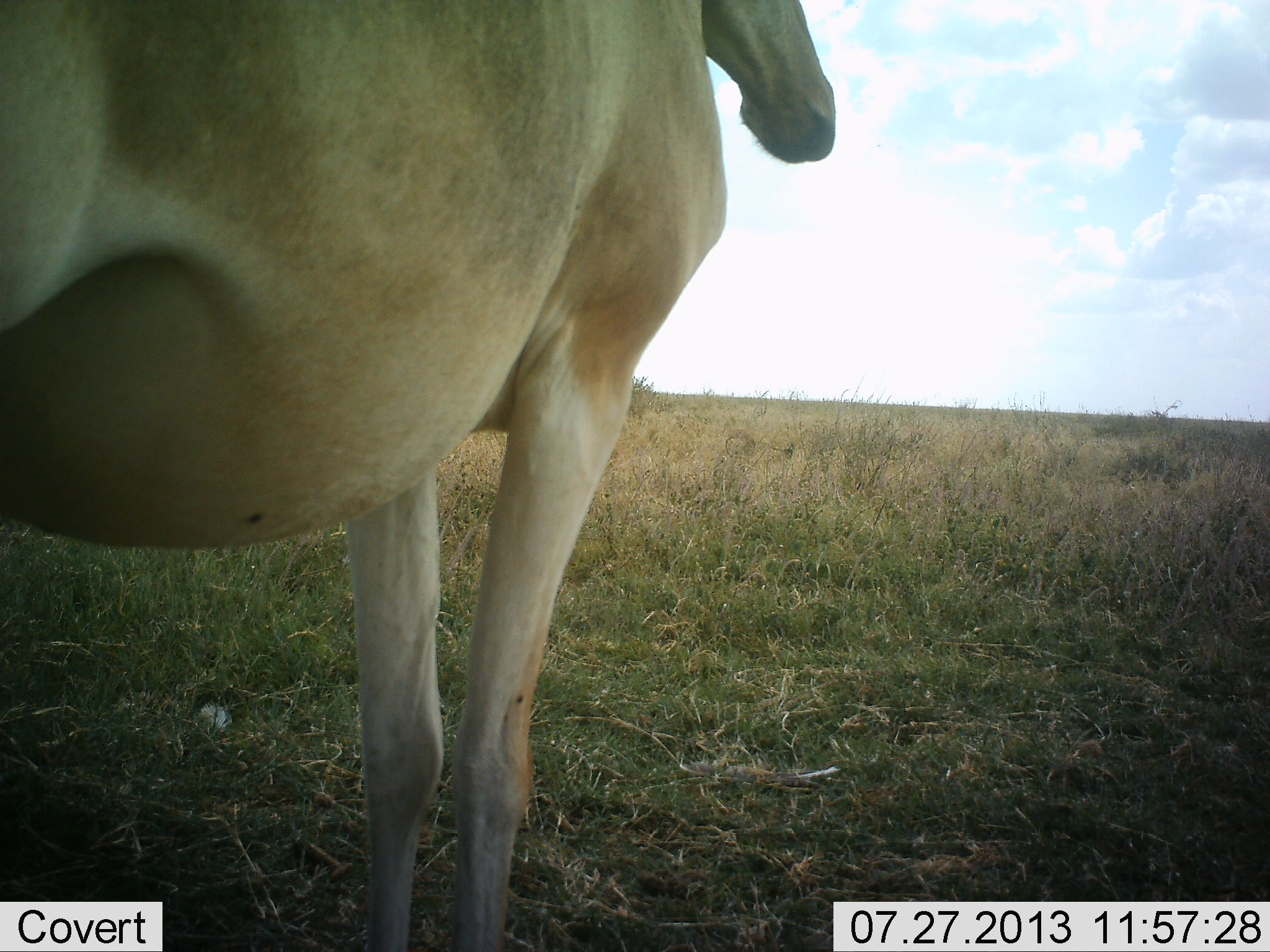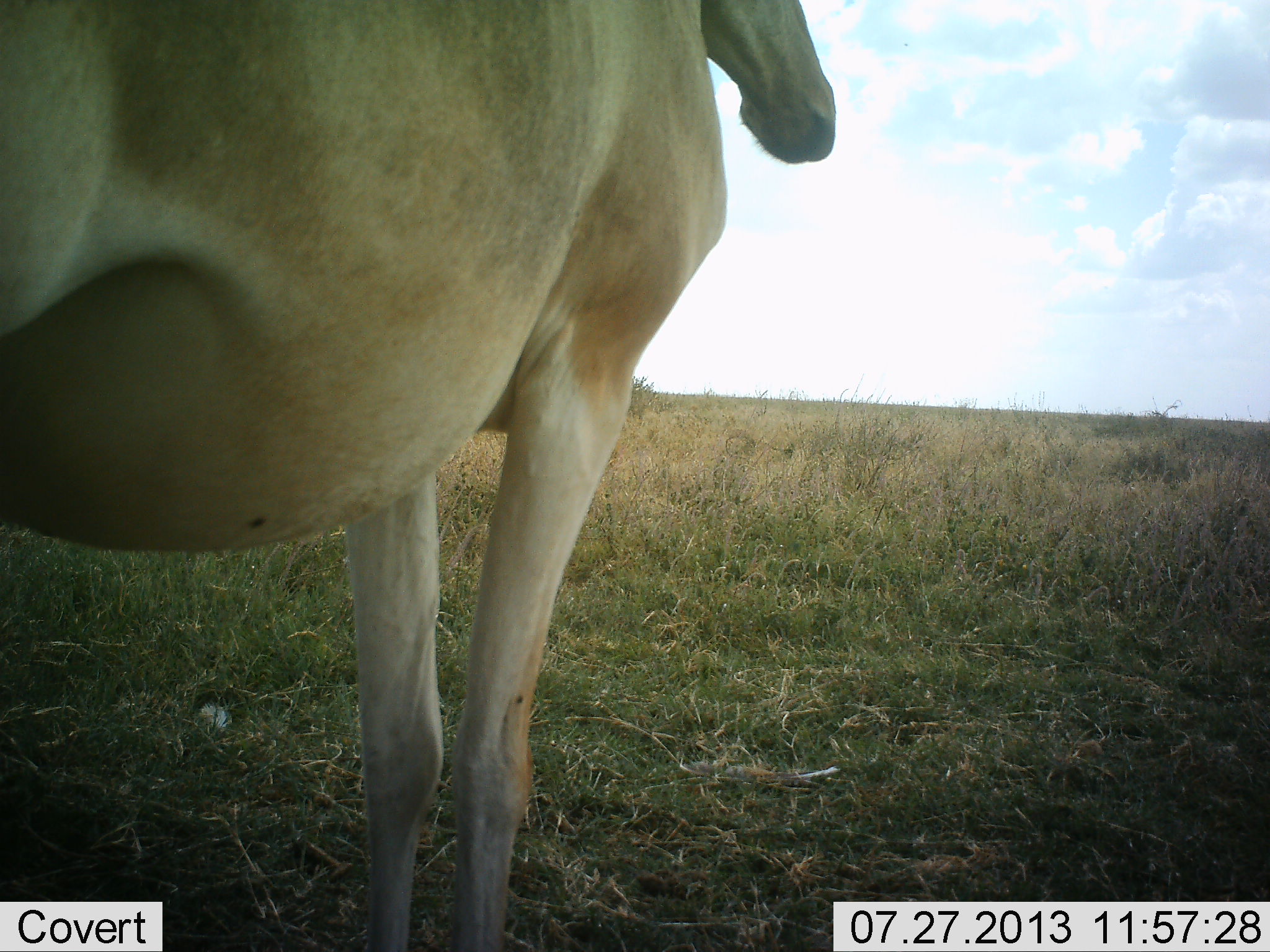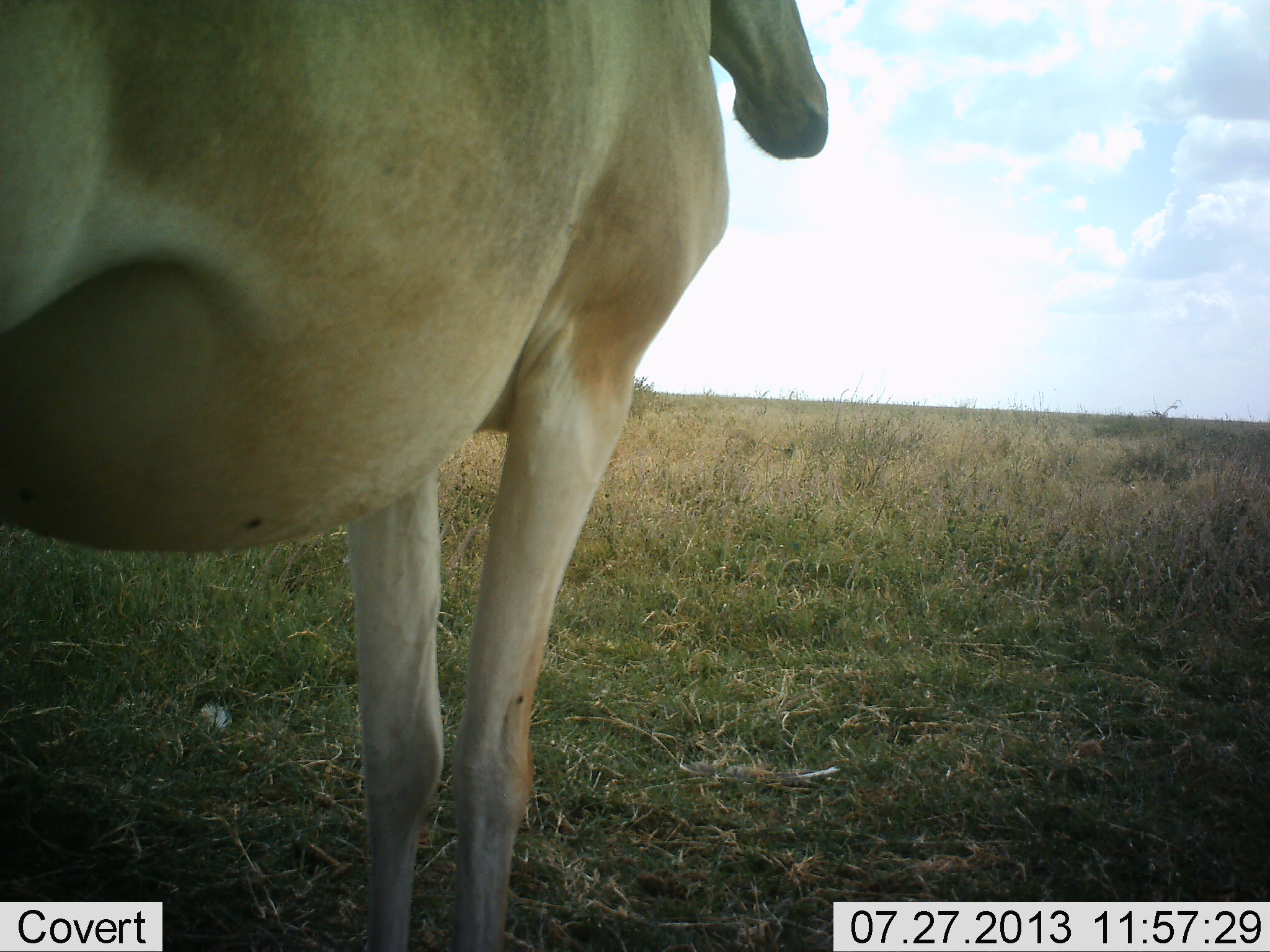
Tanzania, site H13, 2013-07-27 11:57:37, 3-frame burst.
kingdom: Animalia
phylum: Chordata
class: Mammalia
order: Artiodactyla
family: Bovidae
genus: Alcelaphus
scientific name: Alcelaphus buselaphus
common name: hartebeest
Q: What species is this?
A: Hartebeest (Alcelaphus buselaphus).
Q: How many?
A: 1.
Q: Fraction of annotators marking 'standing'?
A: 100%.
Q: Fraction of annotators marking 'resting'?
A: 0%.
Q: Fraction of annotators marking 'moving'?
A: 0%.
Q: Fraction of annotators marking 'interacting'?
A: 0%.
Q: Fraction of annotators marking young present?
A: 0%.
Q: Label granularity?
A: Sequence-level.